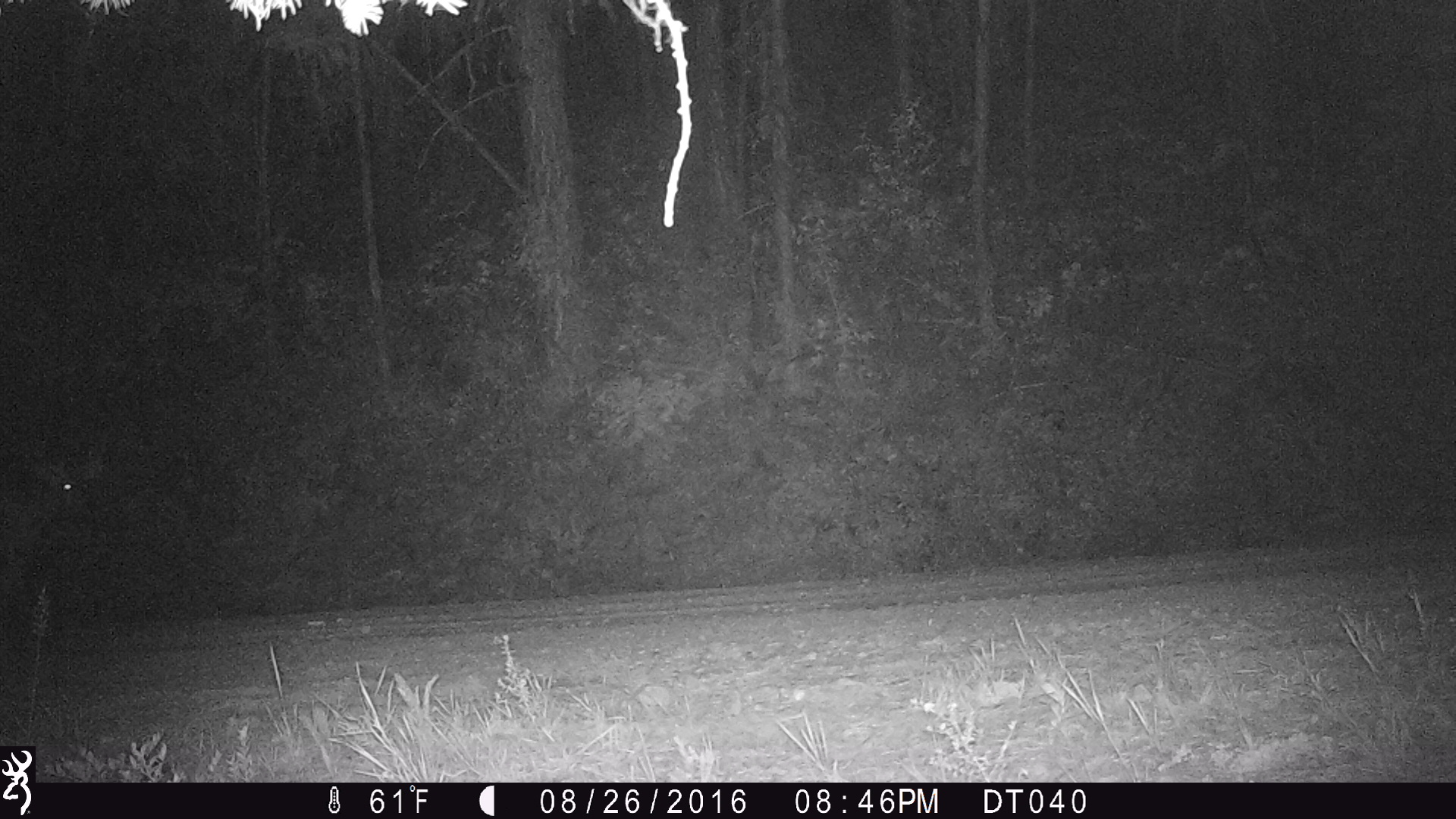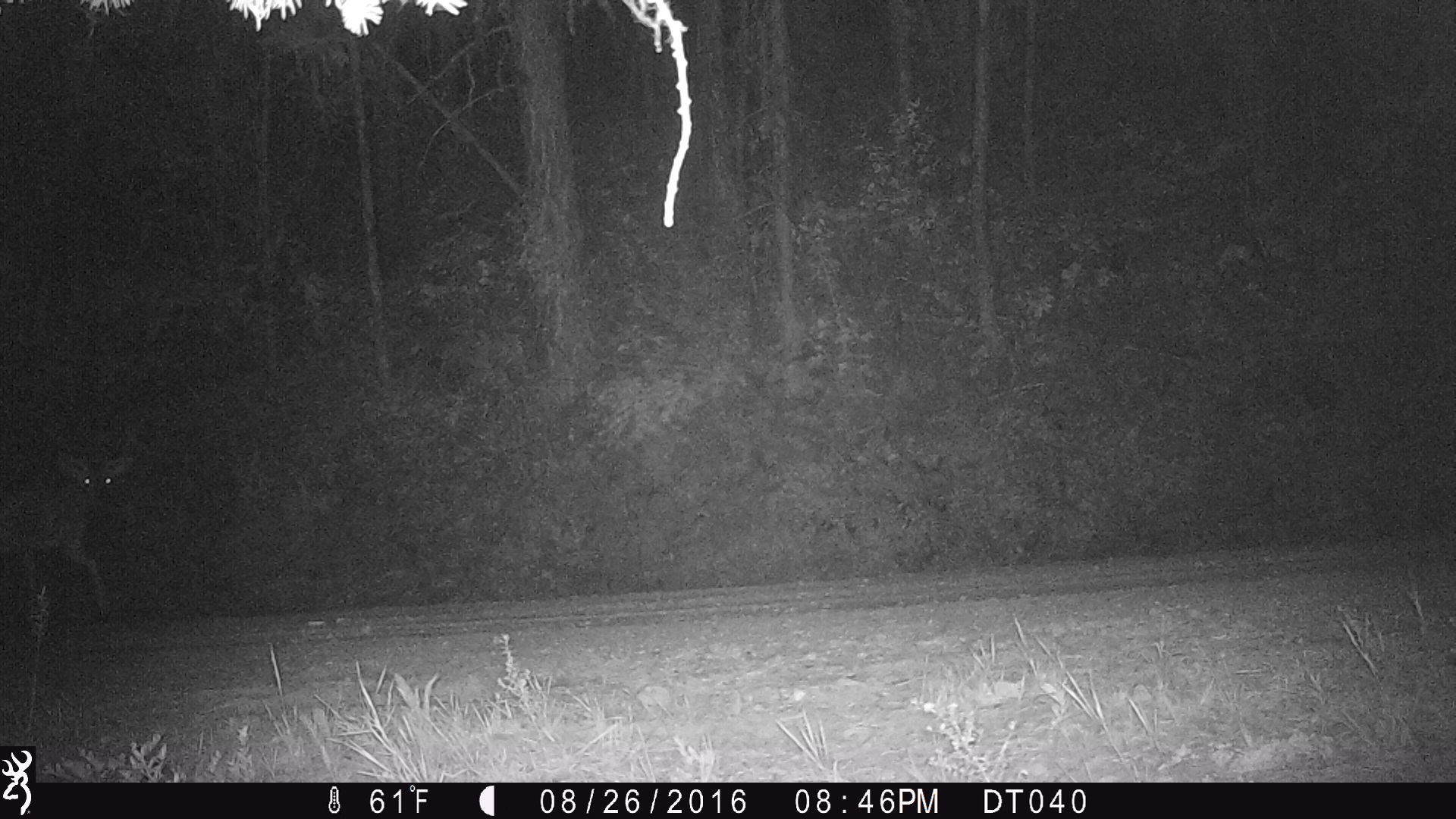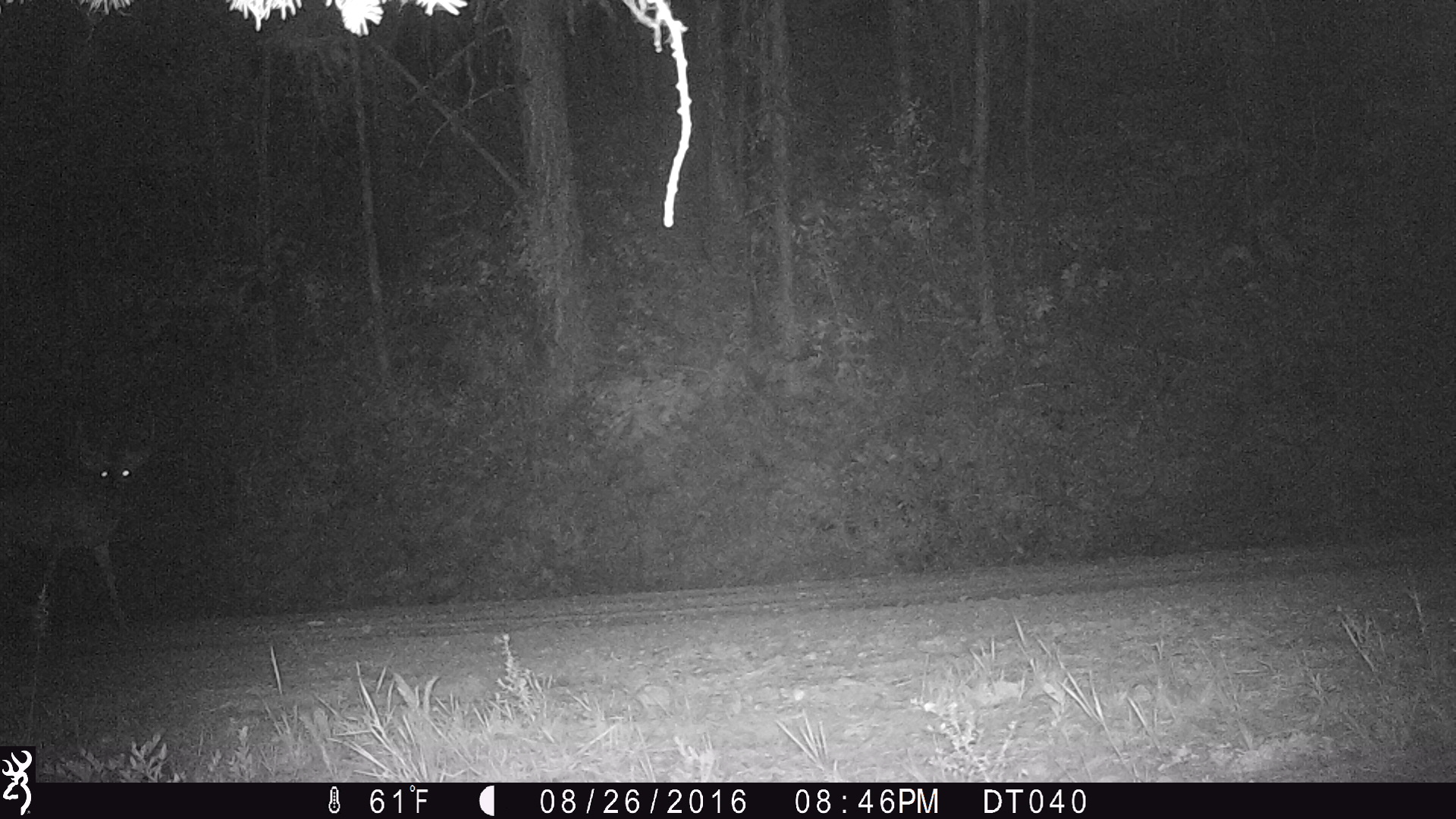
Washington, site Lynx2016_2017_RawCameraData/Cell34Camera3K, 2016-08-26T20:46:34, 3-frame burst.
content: unidentified animal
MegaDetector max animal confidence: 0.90